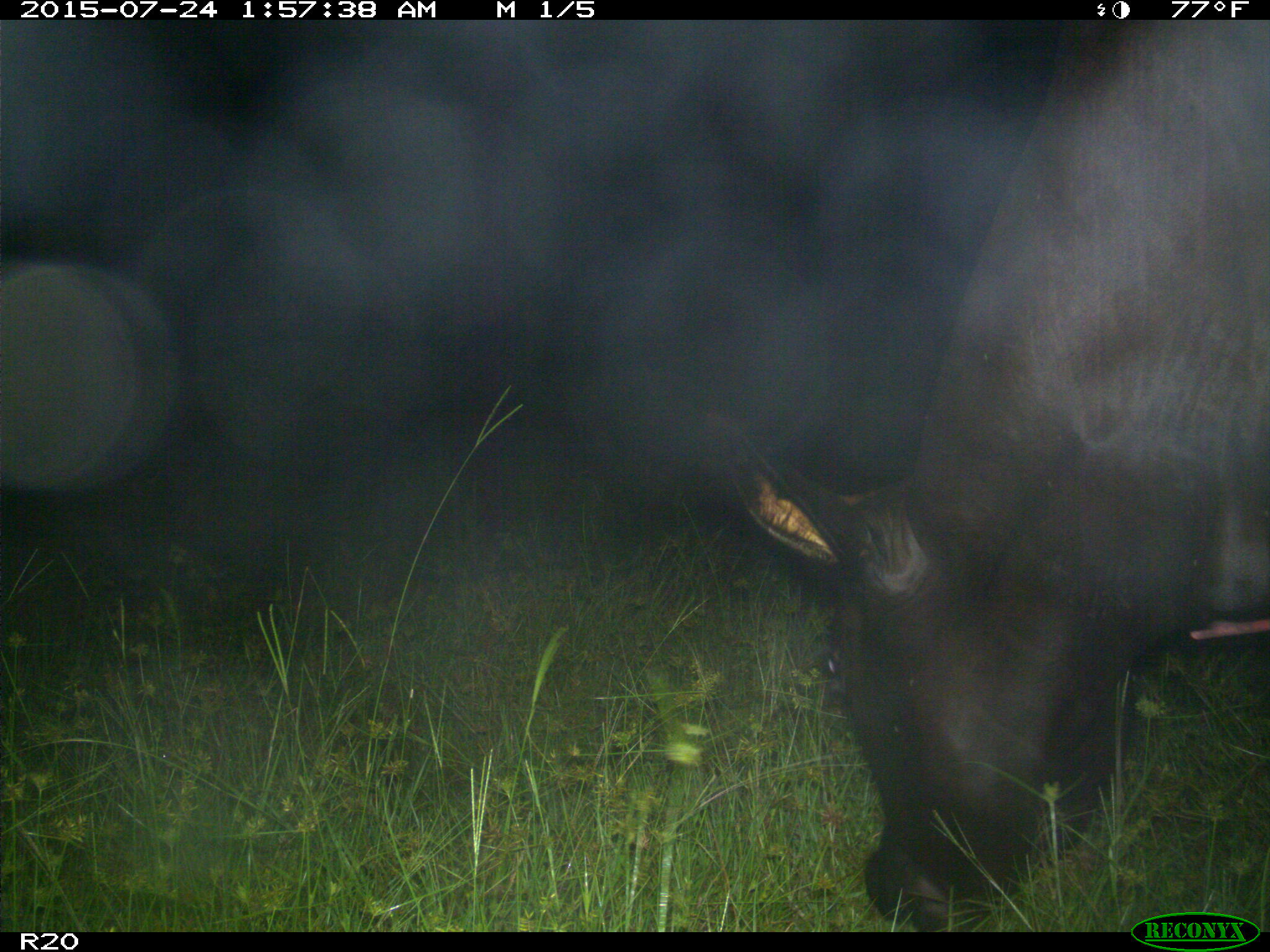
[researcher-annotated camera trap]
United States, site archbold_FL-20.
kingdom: Animalia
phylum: Chordata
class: Mammalia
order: Artiodactyla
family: Bovidae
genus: Bos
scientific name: Bos taurus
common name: domestic cow